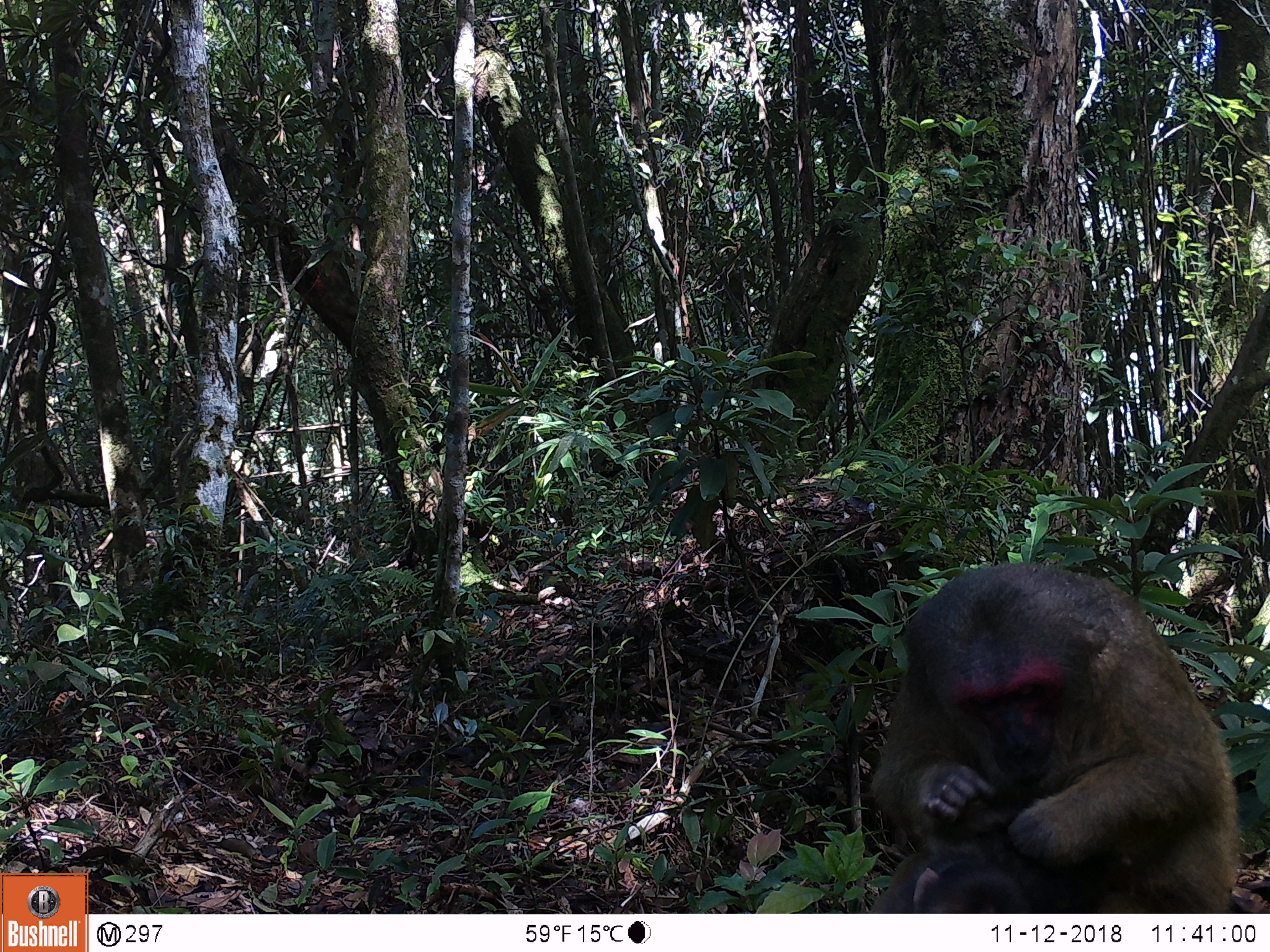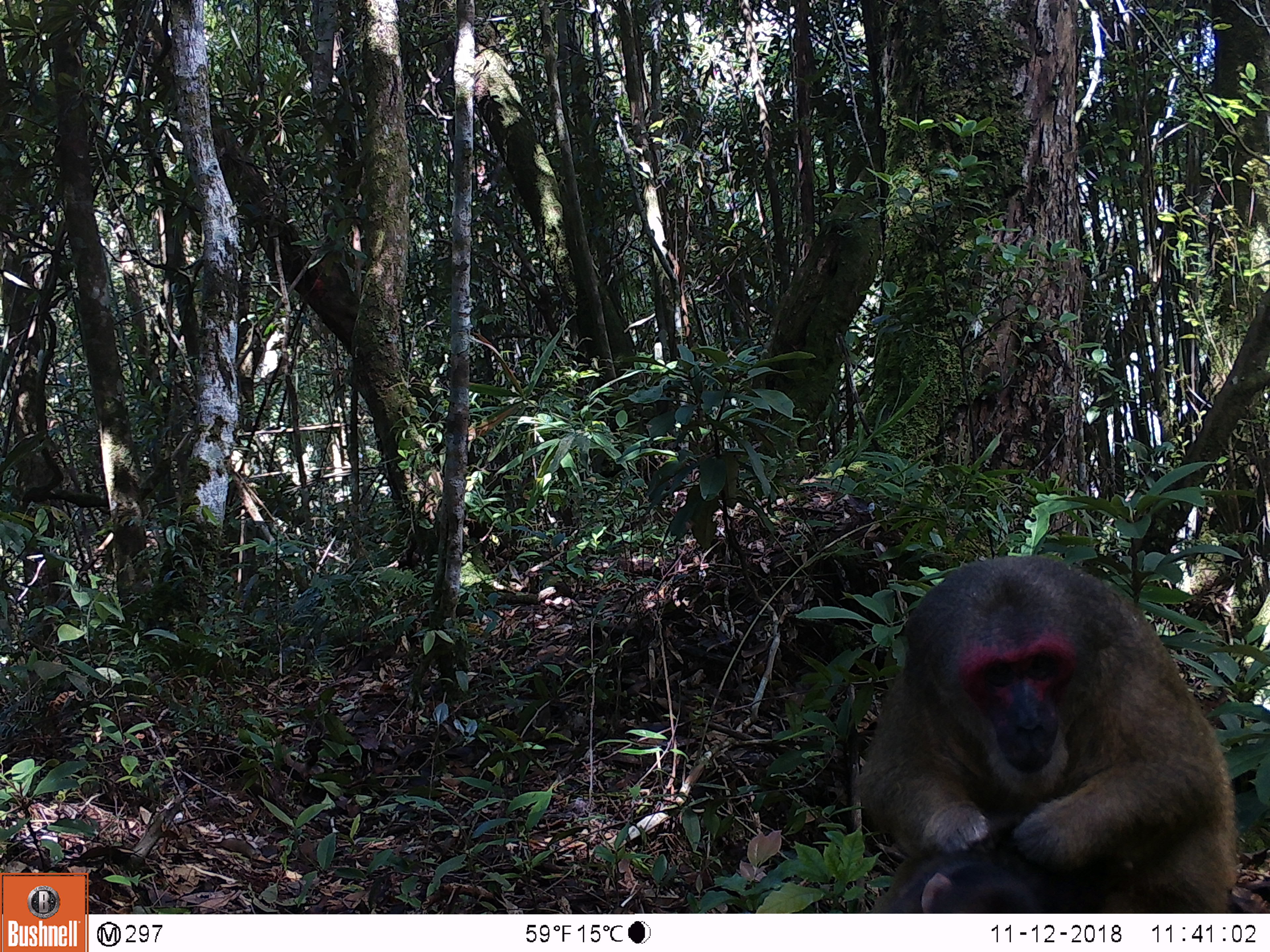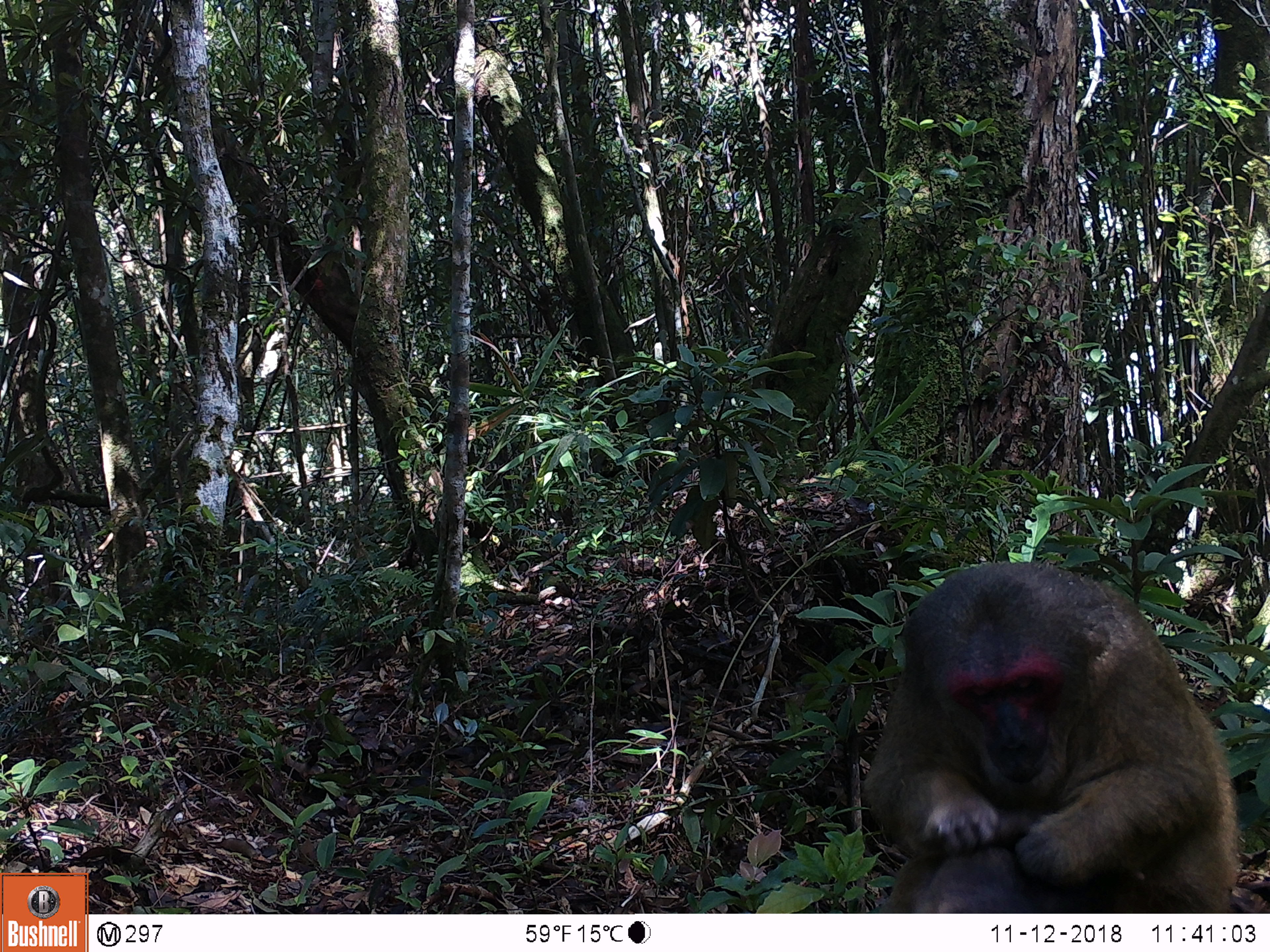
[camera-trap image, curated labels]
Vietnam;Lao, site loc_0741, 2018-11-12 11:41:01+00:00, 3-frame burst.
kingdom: Animalia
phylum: Chordata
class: Mammalia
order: Primates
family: Cercopithecidae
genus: Macaca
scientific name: Macaca arctoides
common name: stump-tailed macaque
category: stump tailed macaque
Stump tailed macaque (stump-tailed macaque) (Macaca arctoides). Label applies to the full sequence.